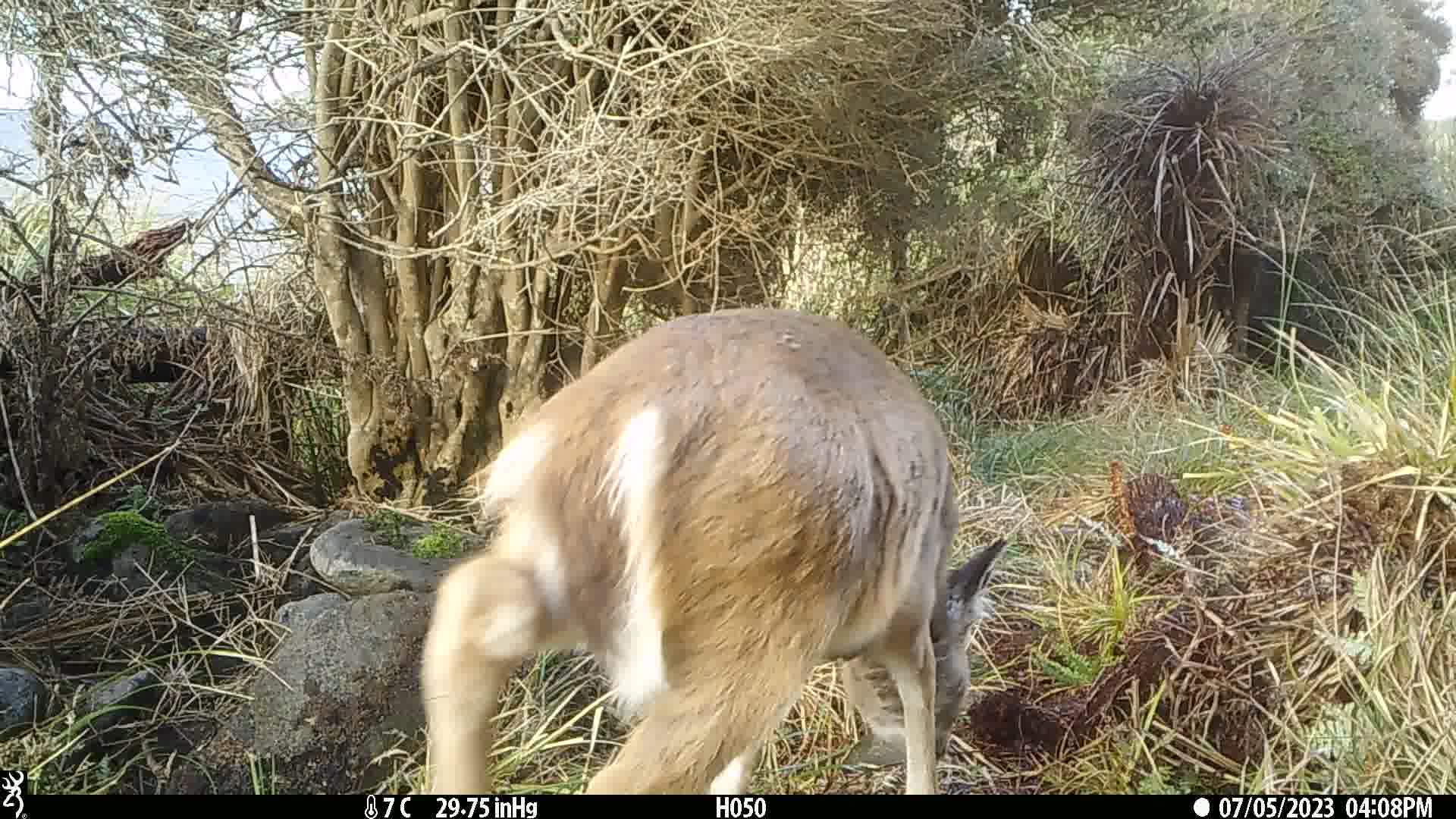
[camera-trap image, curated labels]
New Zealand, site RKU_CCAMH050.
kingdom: Animalia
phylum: Chordata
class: Mammalia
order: Artiodactyla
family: Cervidae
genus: Odocoileus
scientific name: Odocoileus virginianus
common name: white-tailed deer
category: white tailed deer